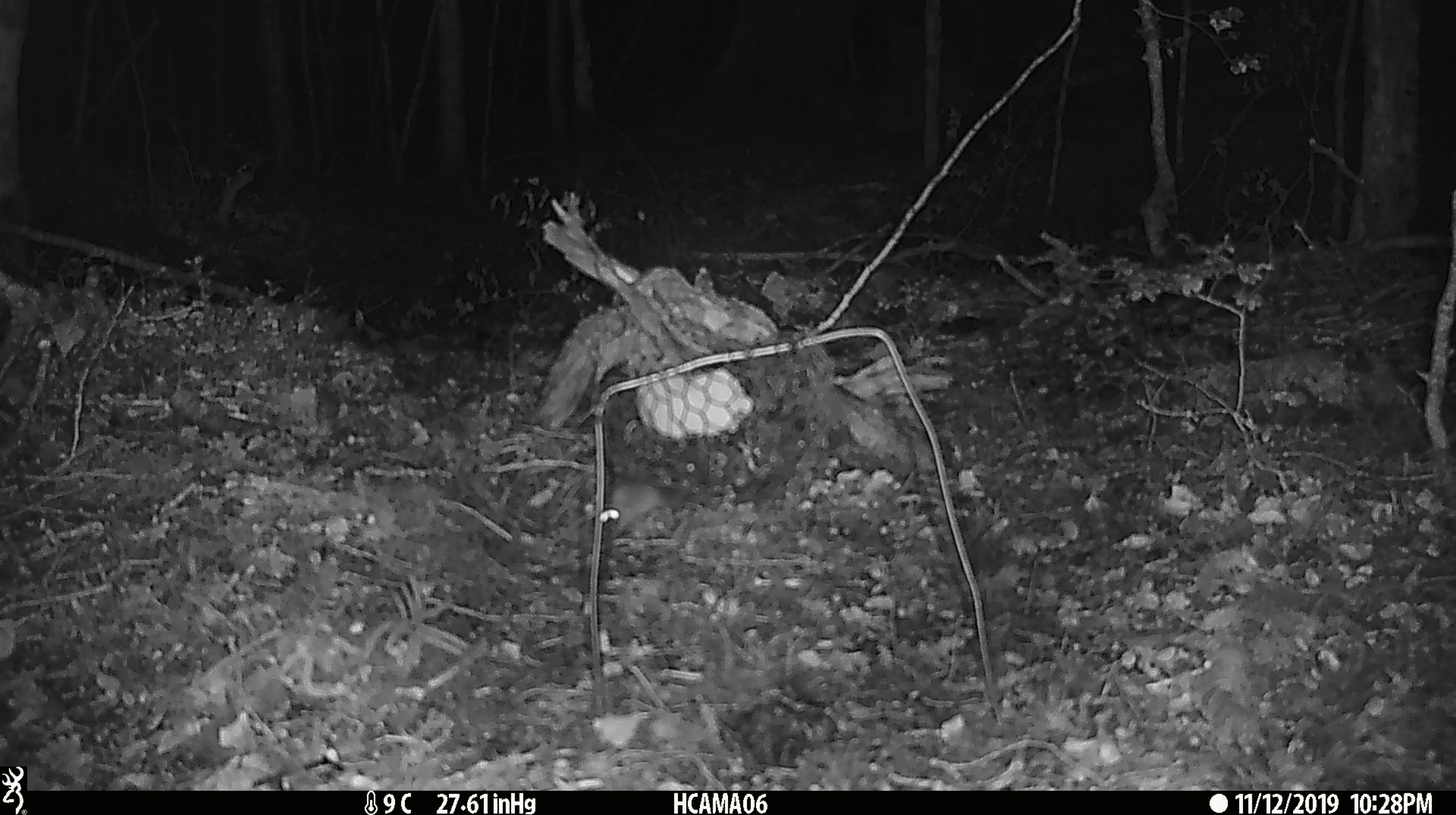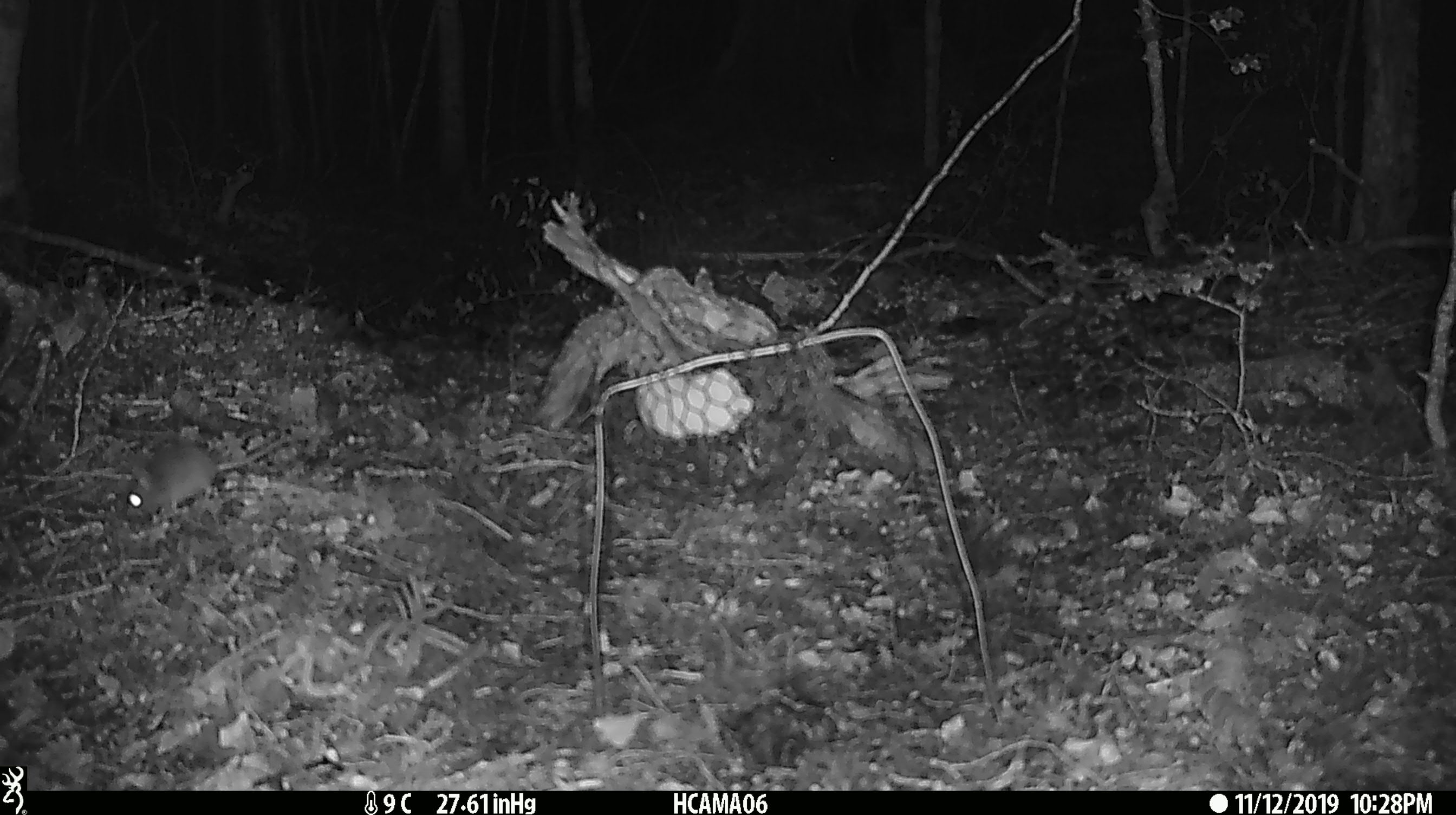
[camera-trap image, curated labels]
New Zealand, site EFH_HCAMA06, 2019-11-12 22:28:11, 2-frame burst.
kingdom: Animalia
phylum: Chordata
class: Mammalia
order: Rodentia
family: Muridae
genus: Mus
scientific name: Mus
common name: mouse